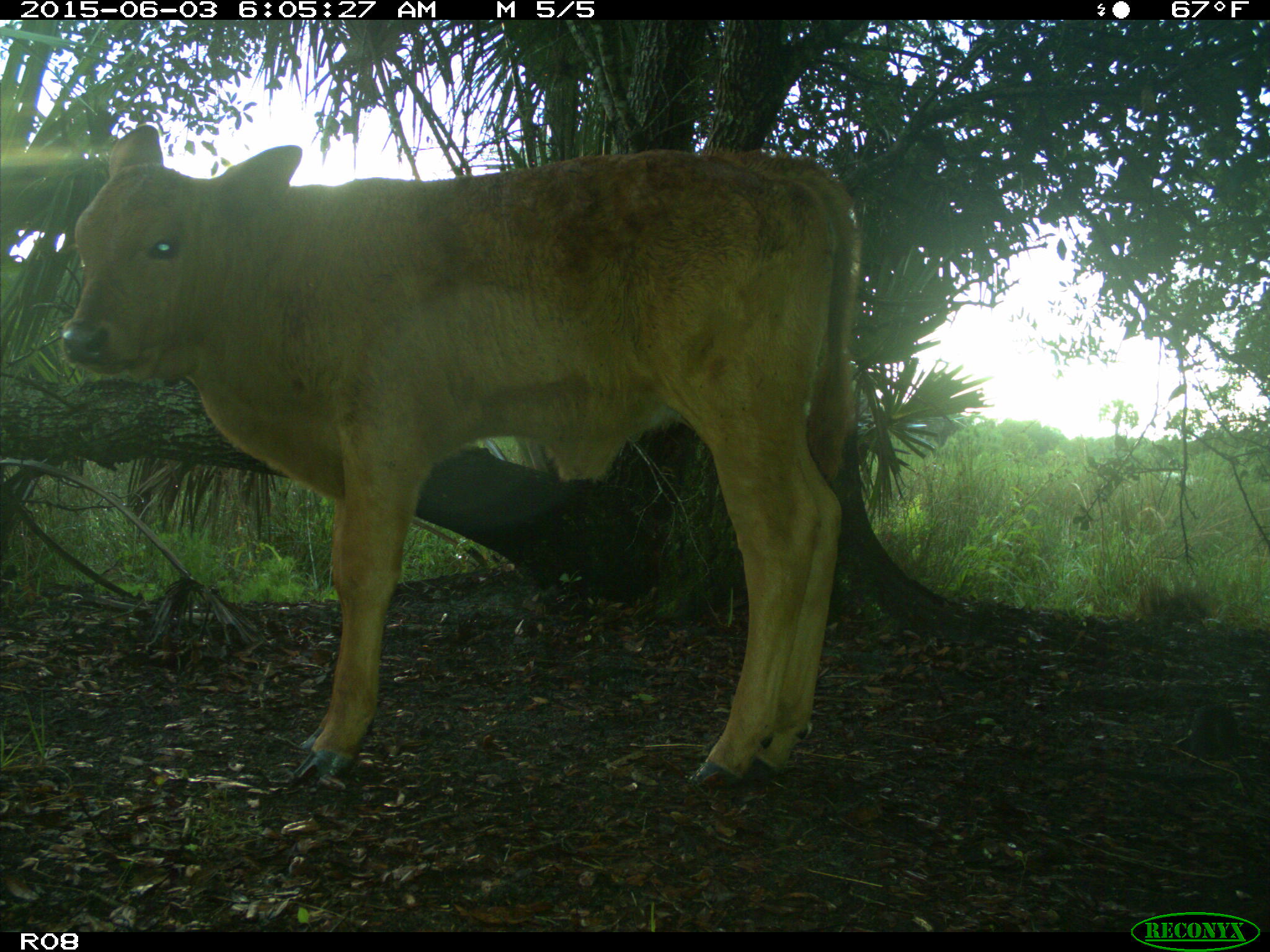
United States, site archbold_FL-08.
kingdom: Animalia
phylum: Chordata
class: Mammalia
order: Artiodactyla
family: Bovidae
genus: Bos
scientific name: Bos taurus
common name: domestic cow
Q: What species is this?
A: Bos taurus (domestic cow).